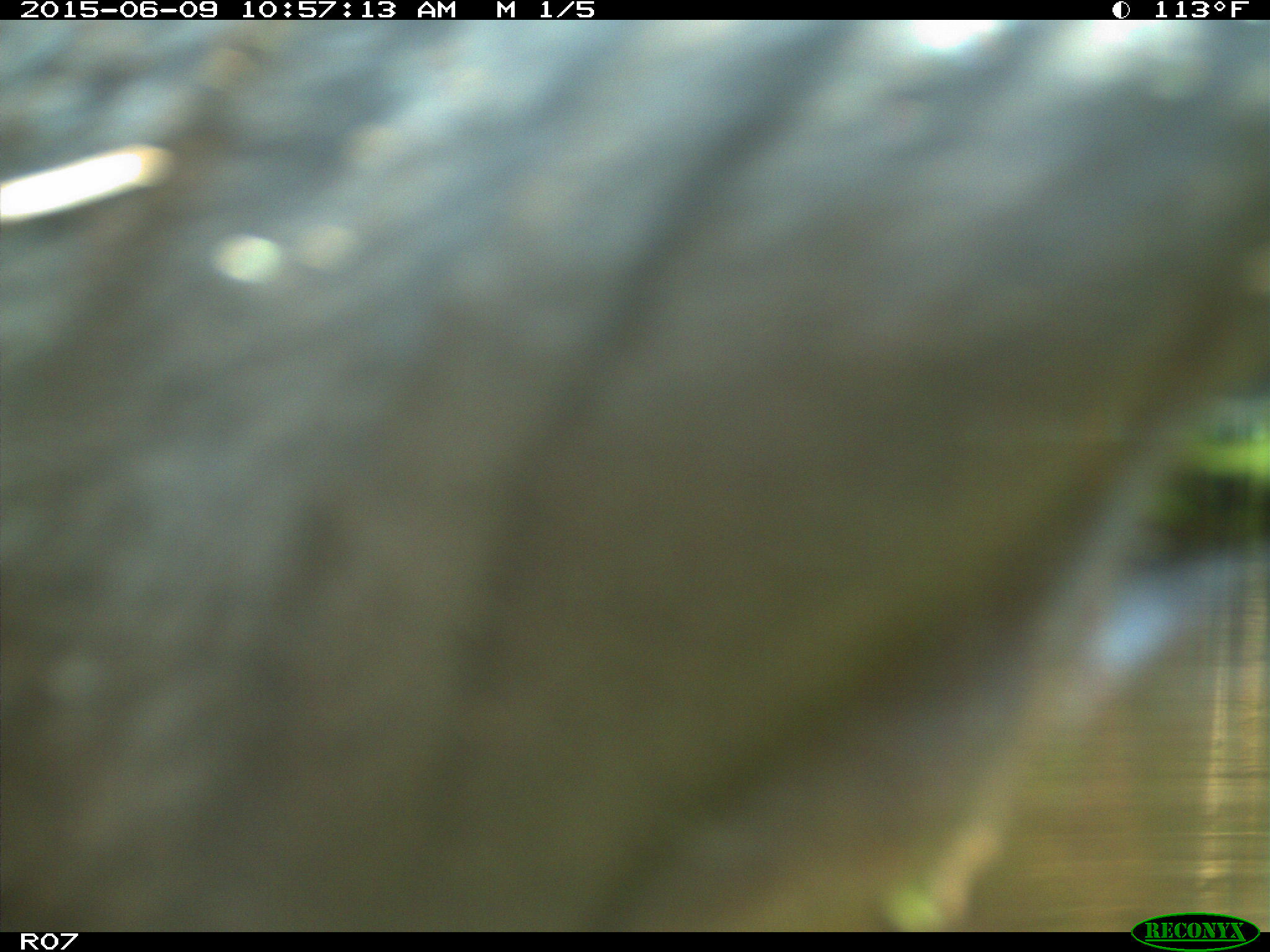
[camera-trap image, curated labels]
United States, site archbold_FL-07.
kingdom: Animalia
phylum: Chordata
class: Mammalia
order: Artiodactyla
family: Bovidae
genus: Bos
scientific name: Bos taurus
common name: domestic cow